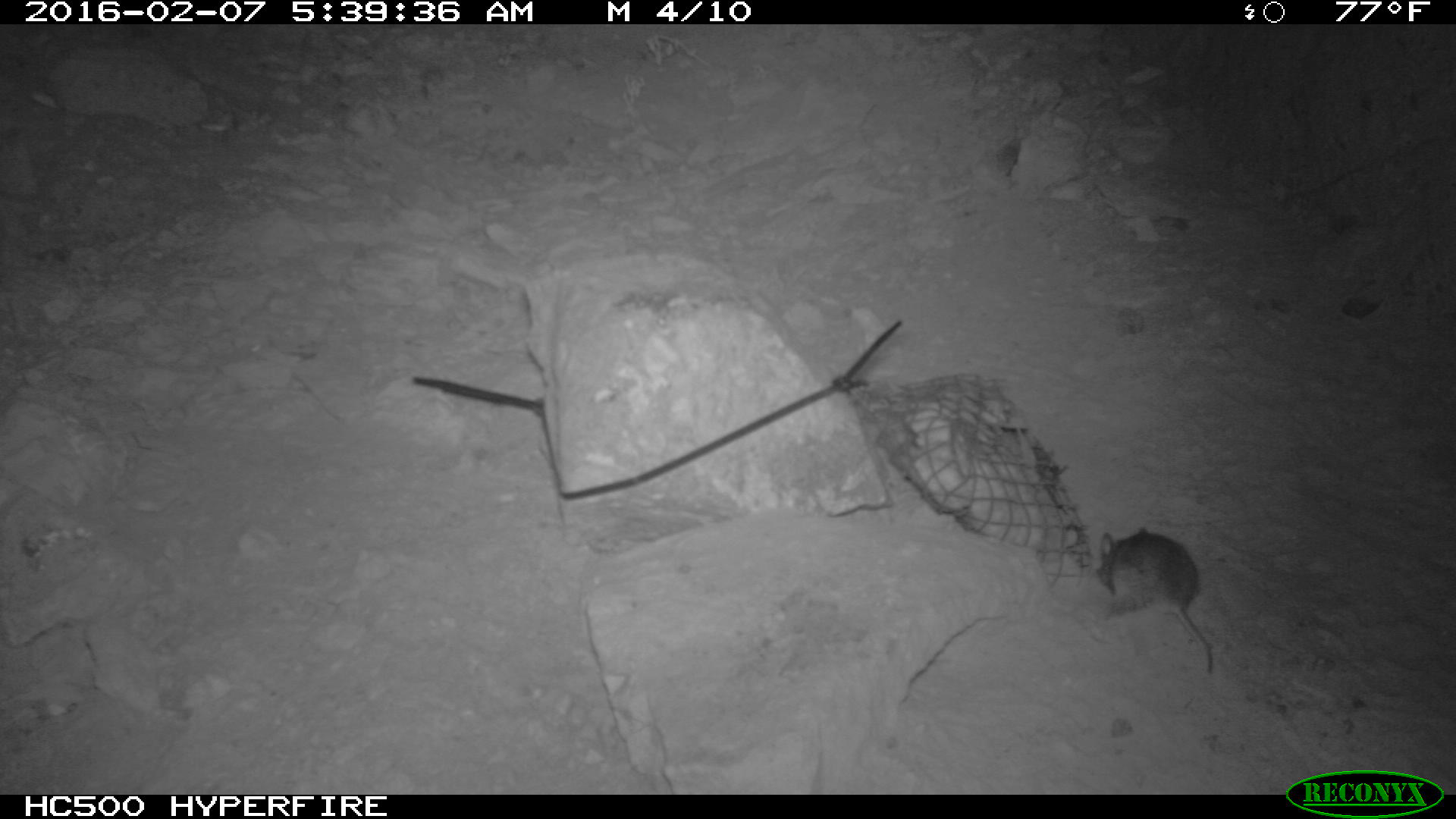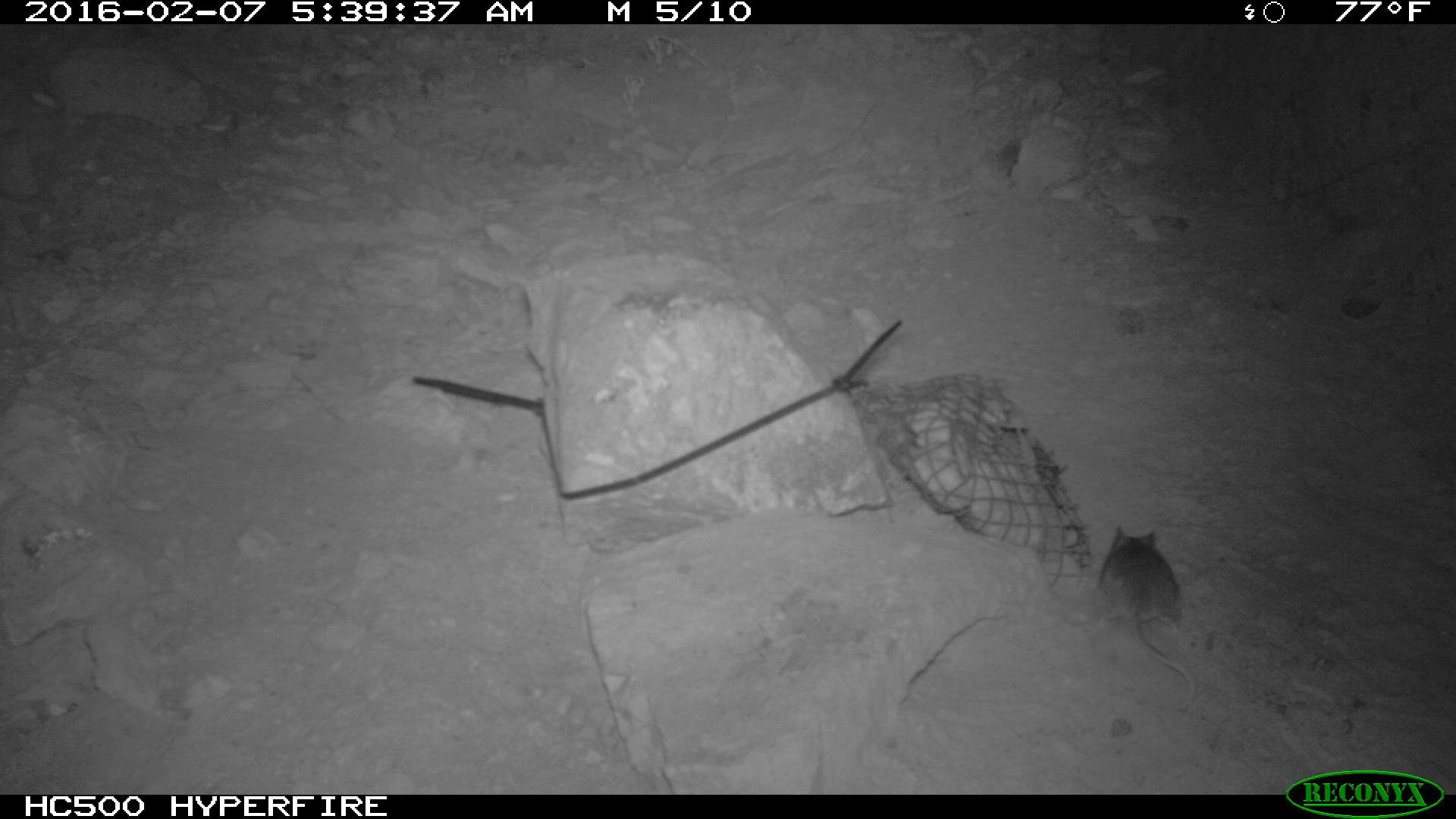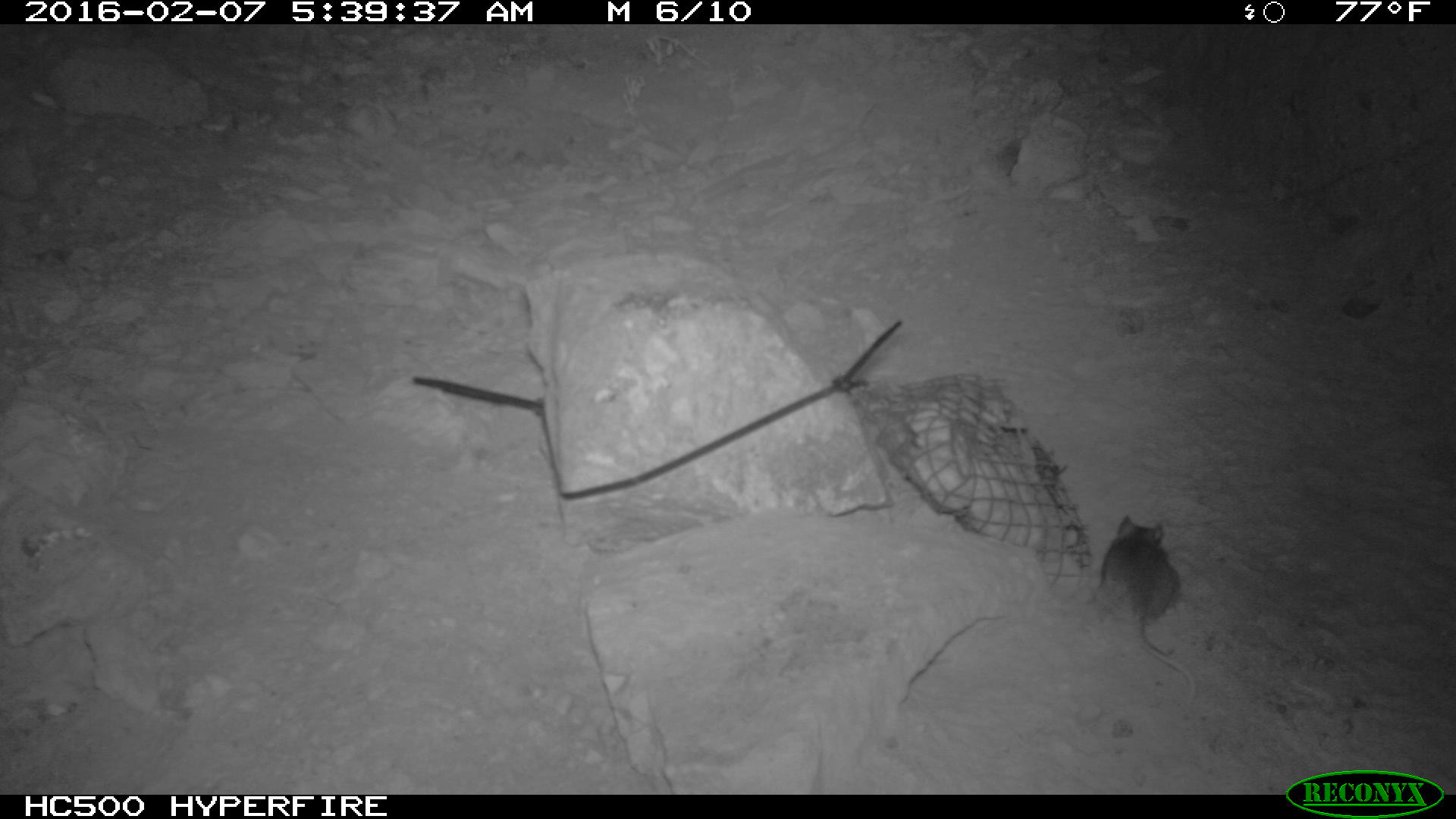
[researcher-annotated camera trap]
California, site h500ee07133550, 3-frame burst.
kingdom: Animalia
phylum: Chordata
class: Mammalia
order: Rodentia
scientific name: Rodentia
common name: rodent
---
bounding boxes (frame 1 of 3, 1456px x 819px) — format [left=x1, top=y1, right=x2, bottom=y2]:
rodent: [left=1095, top=524, right=1213, bottom=672]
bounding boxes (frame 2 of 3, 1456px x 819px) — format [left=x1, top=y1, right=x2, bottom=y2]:
rodent: [left=1095, top=523, right=1196, bottom=711]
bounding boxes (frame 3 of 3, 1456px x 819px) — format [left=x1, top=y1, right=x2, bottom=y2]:
rodent: [left=1091, top=513, right=1197, bottom=704]